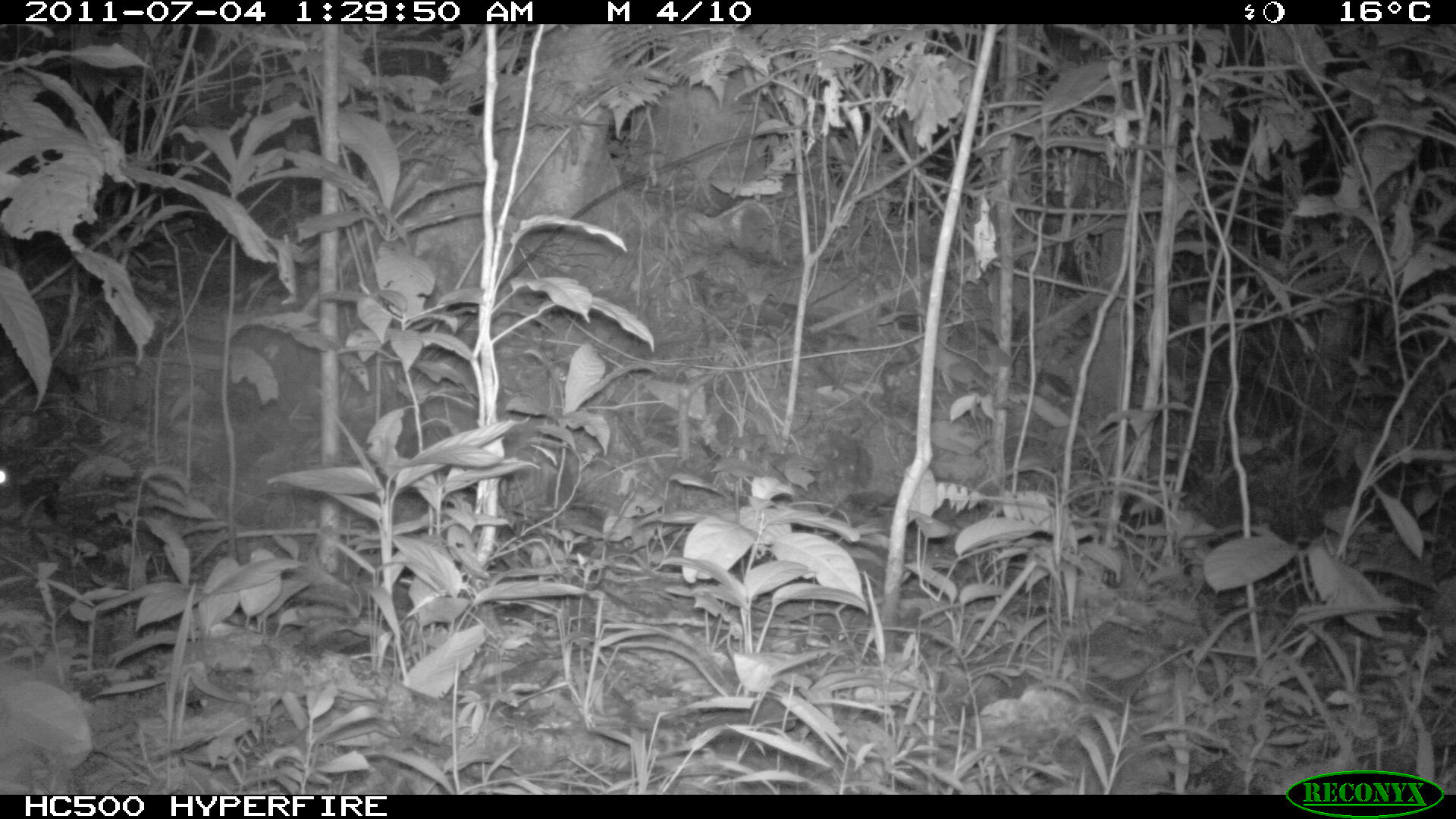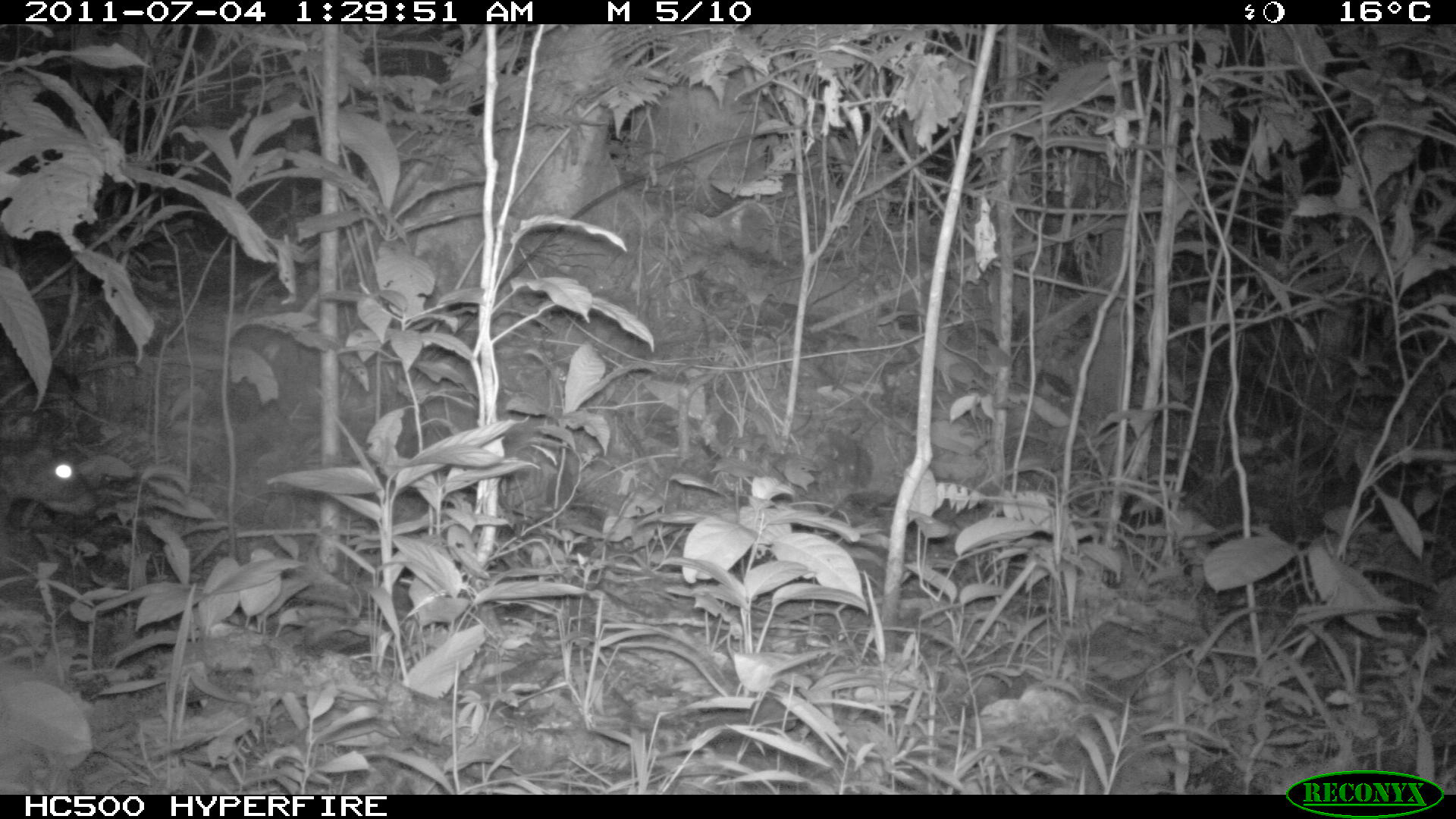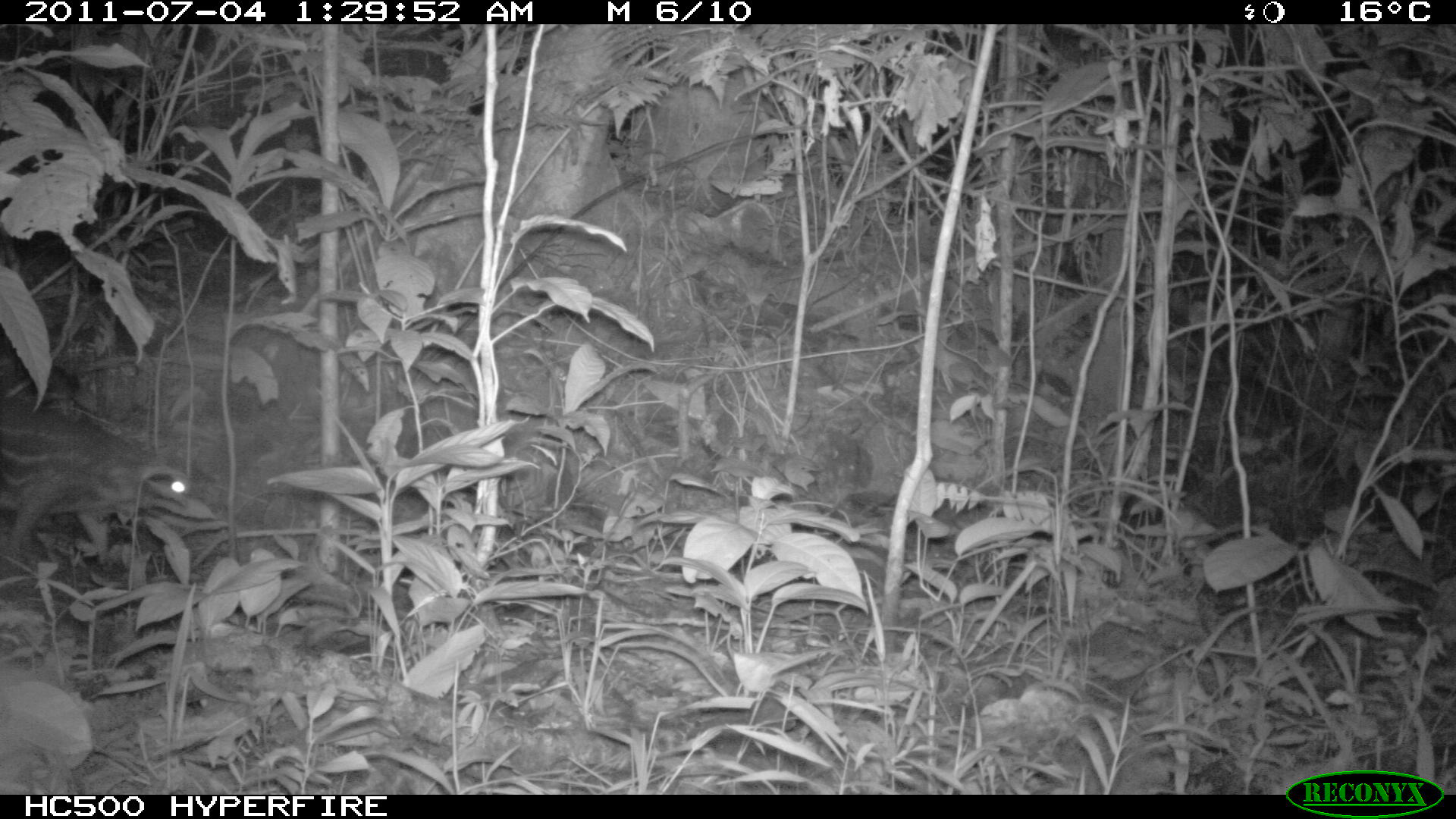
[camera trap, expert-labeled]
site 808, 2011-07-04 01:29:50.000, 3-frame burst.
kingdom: Animalia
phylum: Chordata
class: Mammalia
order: Rodentia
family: Cuniculidae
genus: Cuniculus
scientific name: Cuniculus paca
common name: spotted paca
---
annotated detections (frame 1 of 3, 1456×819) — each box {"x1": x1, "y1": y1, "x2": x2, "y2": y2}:
cuniculus paca: {"x1": 0, "y1": 462, "x2": 27, "y2": 527}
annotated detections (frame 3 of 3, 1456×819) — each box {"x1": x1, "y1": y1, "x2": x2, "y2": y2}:
cuniculus paca: {"x1": 0, "y1": 407, "x2": 191, "y2": 554}